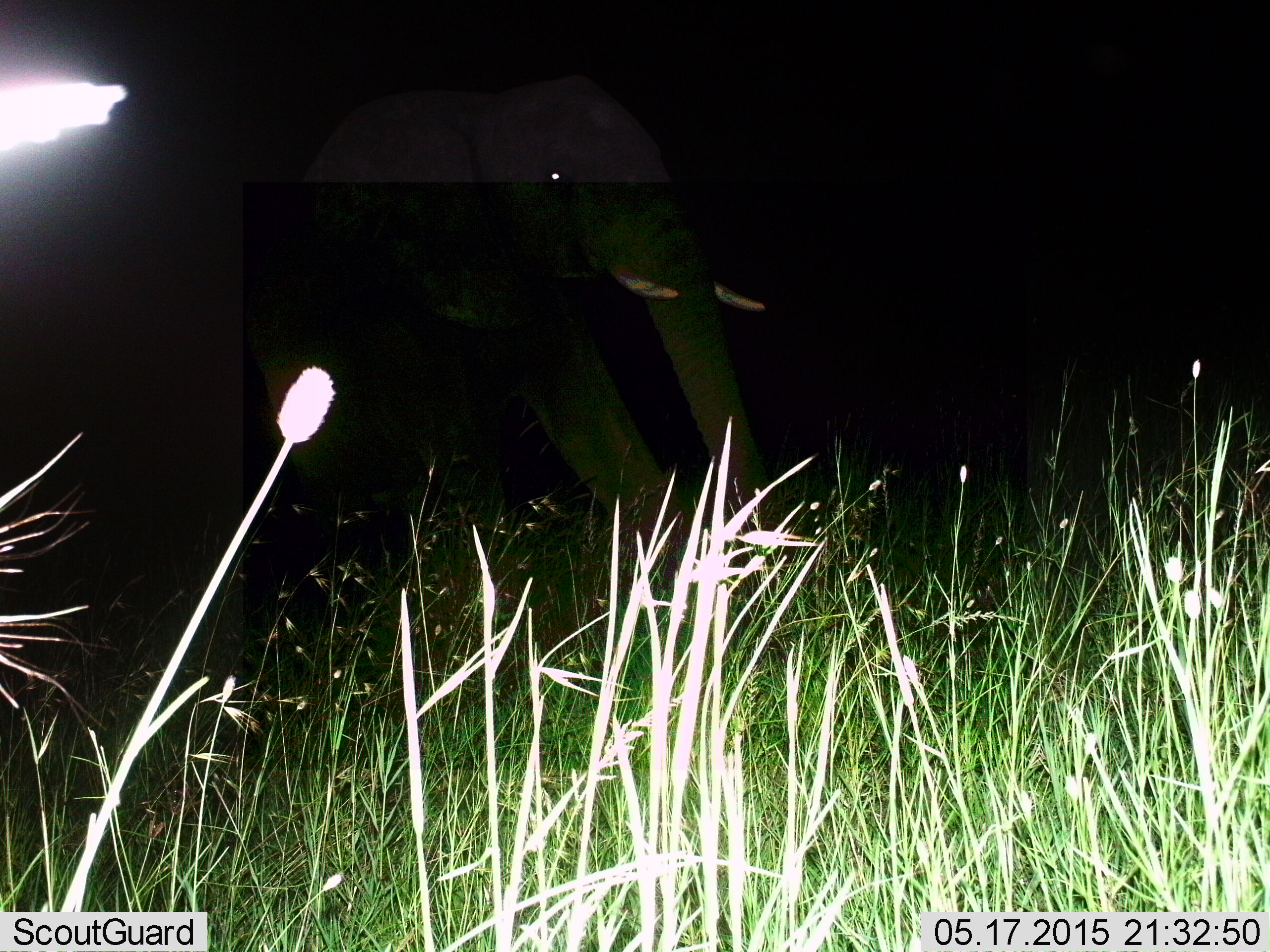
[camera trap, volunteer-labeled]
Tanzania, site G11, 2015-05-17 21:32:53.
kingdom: Animalia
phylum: Chordata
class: Mammalia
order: Proboscidea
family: Elephantidae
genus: Loxodonta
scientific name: Loxodonta africana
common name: african bush elephant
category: elephant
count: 1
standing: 30%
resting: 0%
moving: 80%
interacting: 0%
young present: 0%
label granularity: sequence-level